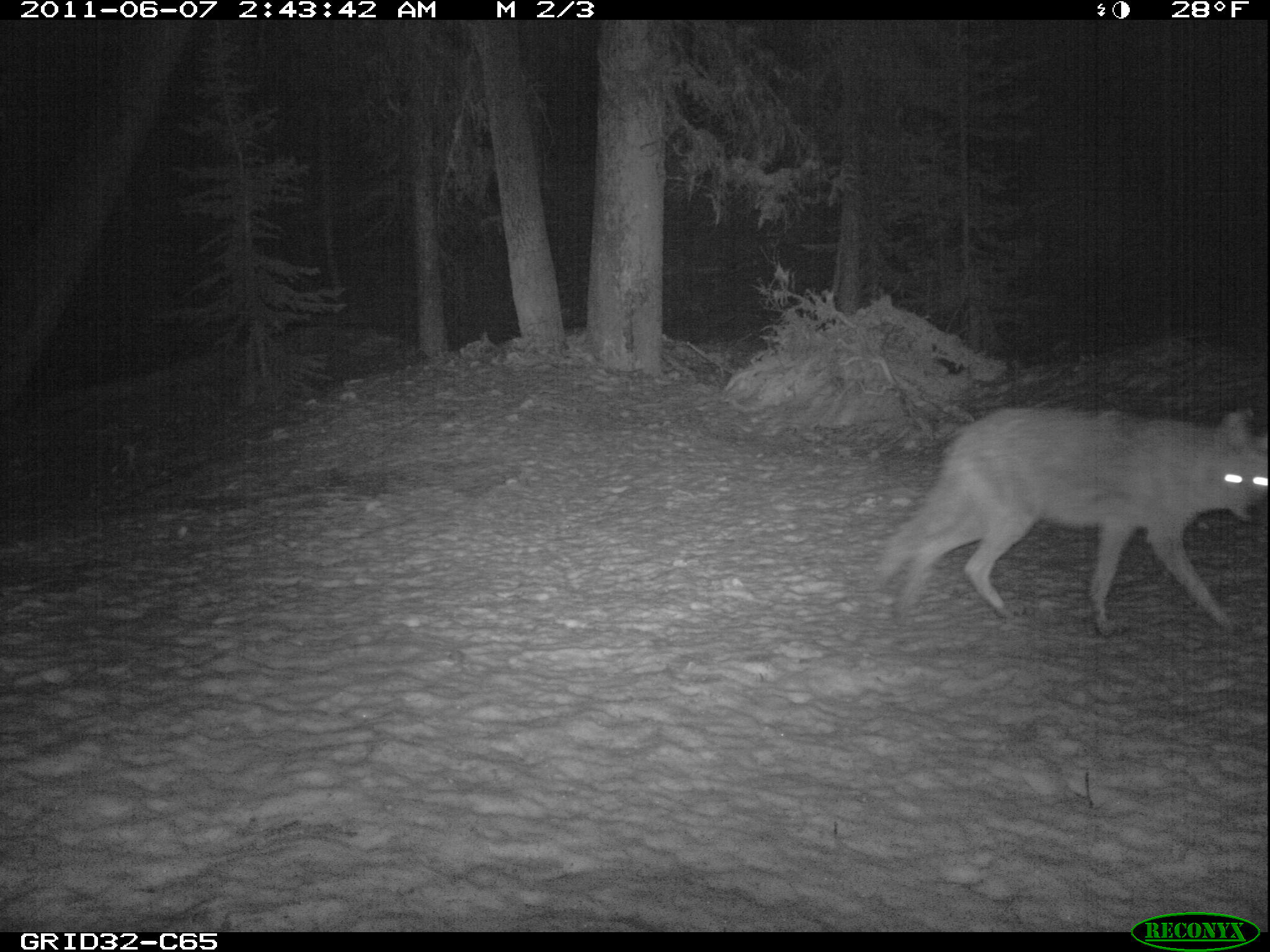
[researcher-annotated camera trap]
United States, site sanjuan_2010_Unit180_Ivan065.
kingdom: Animalia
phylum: Chordata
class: Mammalia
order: Carnivora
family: Canidae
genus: Canis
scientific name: Canis latrans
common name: coyote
Canis latrans (coyote).